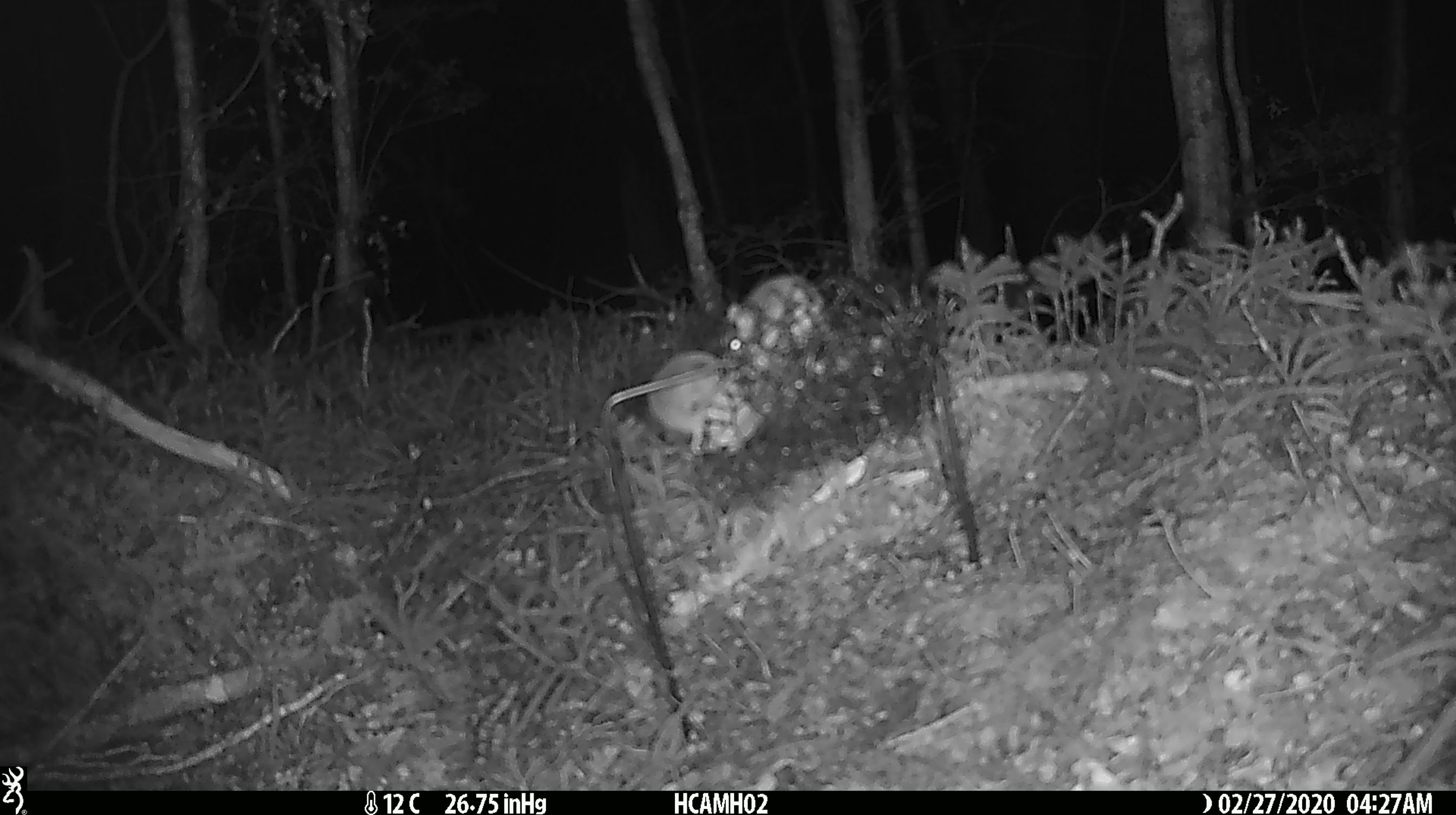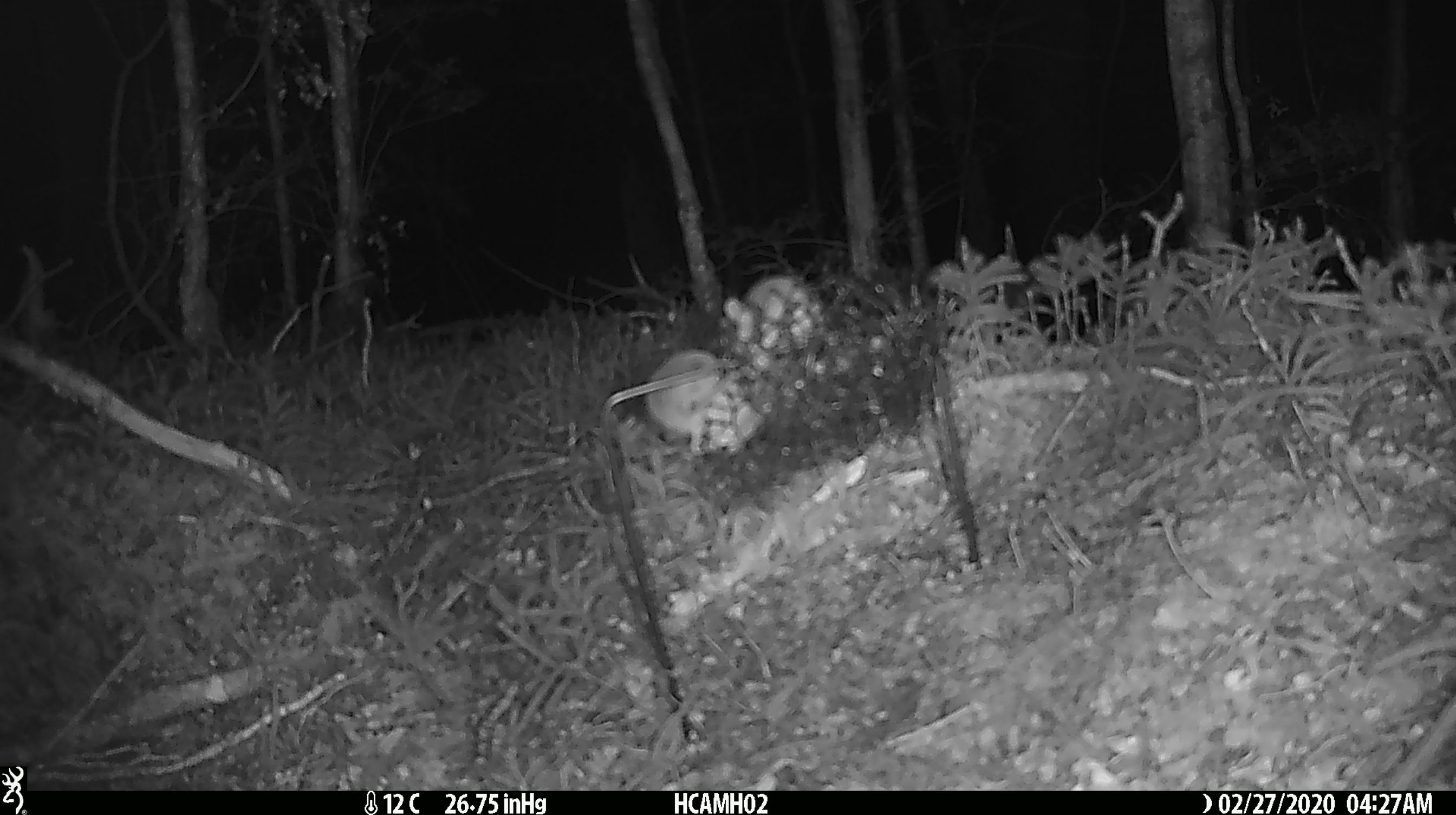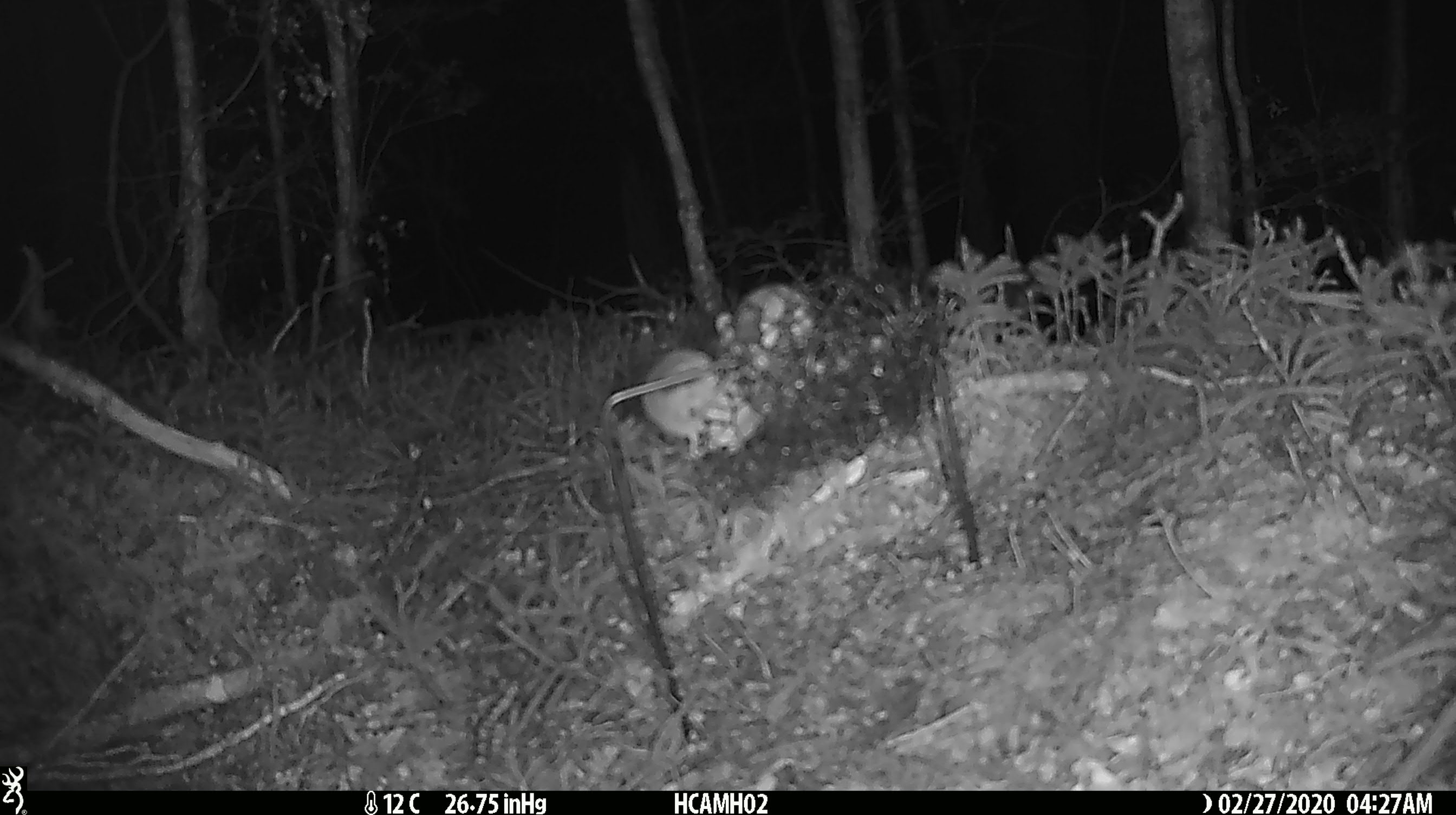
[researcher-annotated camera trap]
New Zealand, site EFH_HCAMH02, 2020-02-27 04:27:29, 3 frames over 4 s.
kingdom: Animalia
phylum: Chordata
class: Mammalia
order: Rodentia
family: Muridae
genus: Mus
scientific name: Mus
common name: mouse